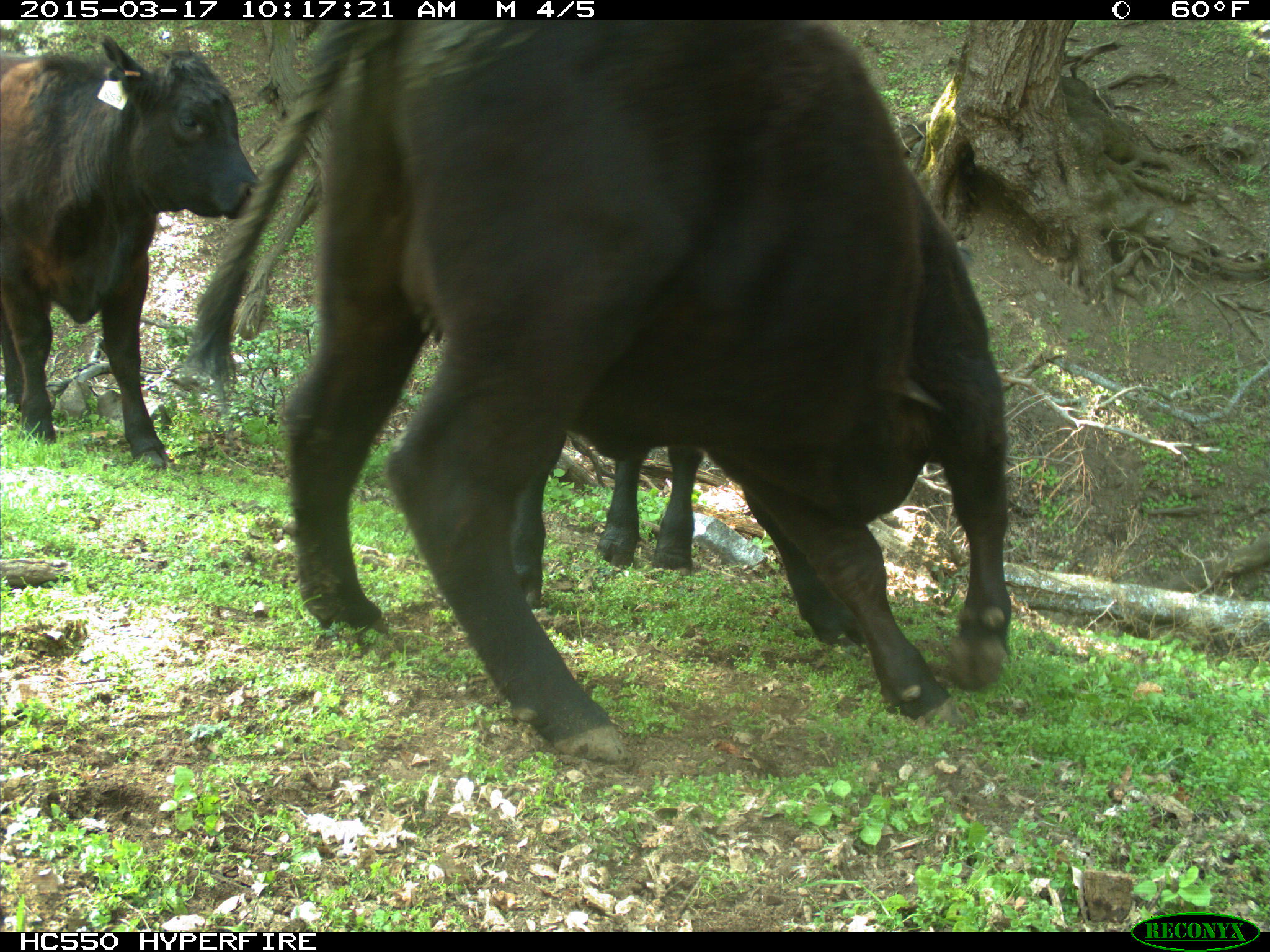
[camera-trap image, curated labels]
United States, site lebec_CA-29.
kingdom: Animalia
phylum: Chordata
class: Mammalia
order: Artiodactyla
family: Bovidae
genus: Bos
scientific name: Bos taurus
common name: domestic cow